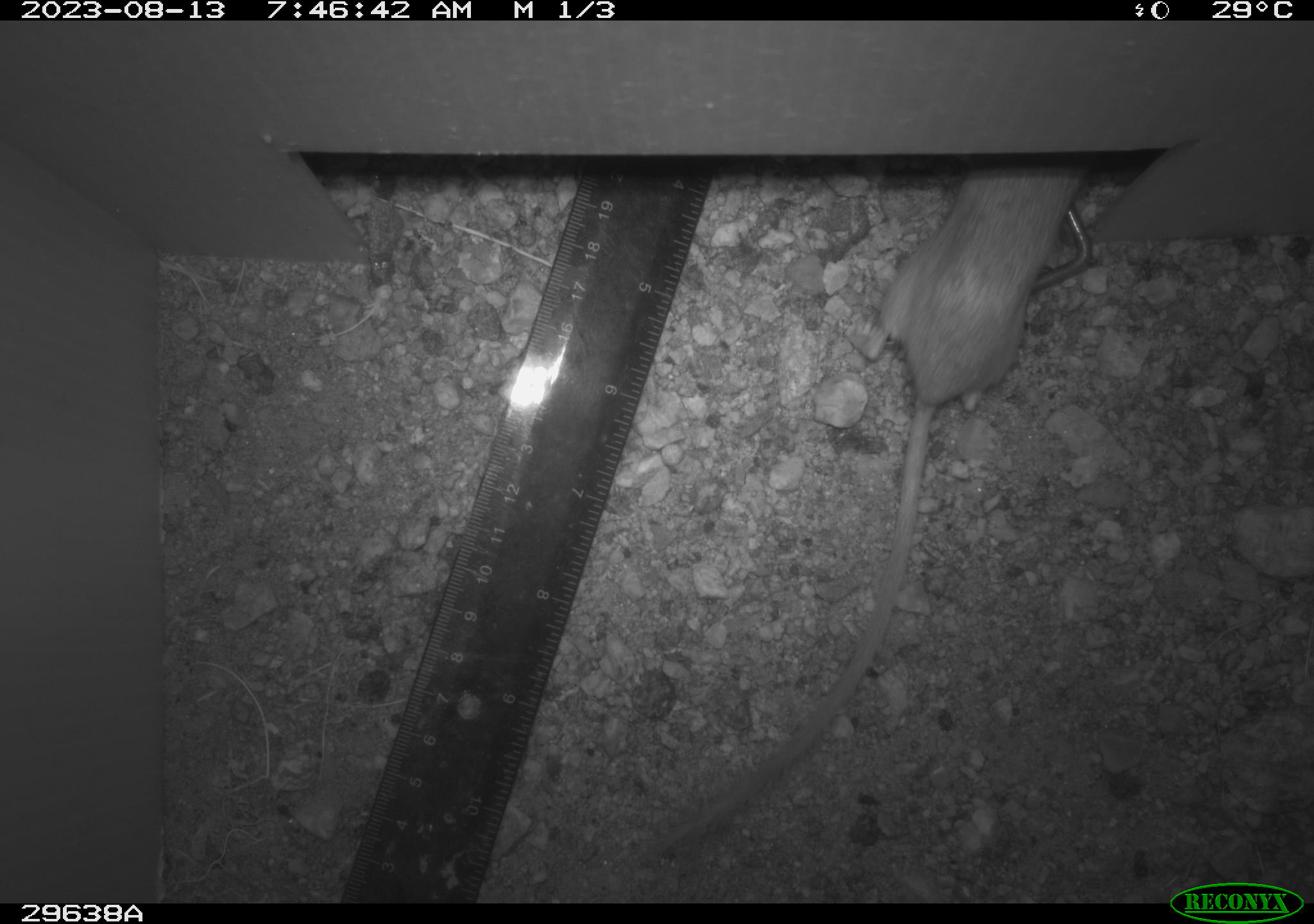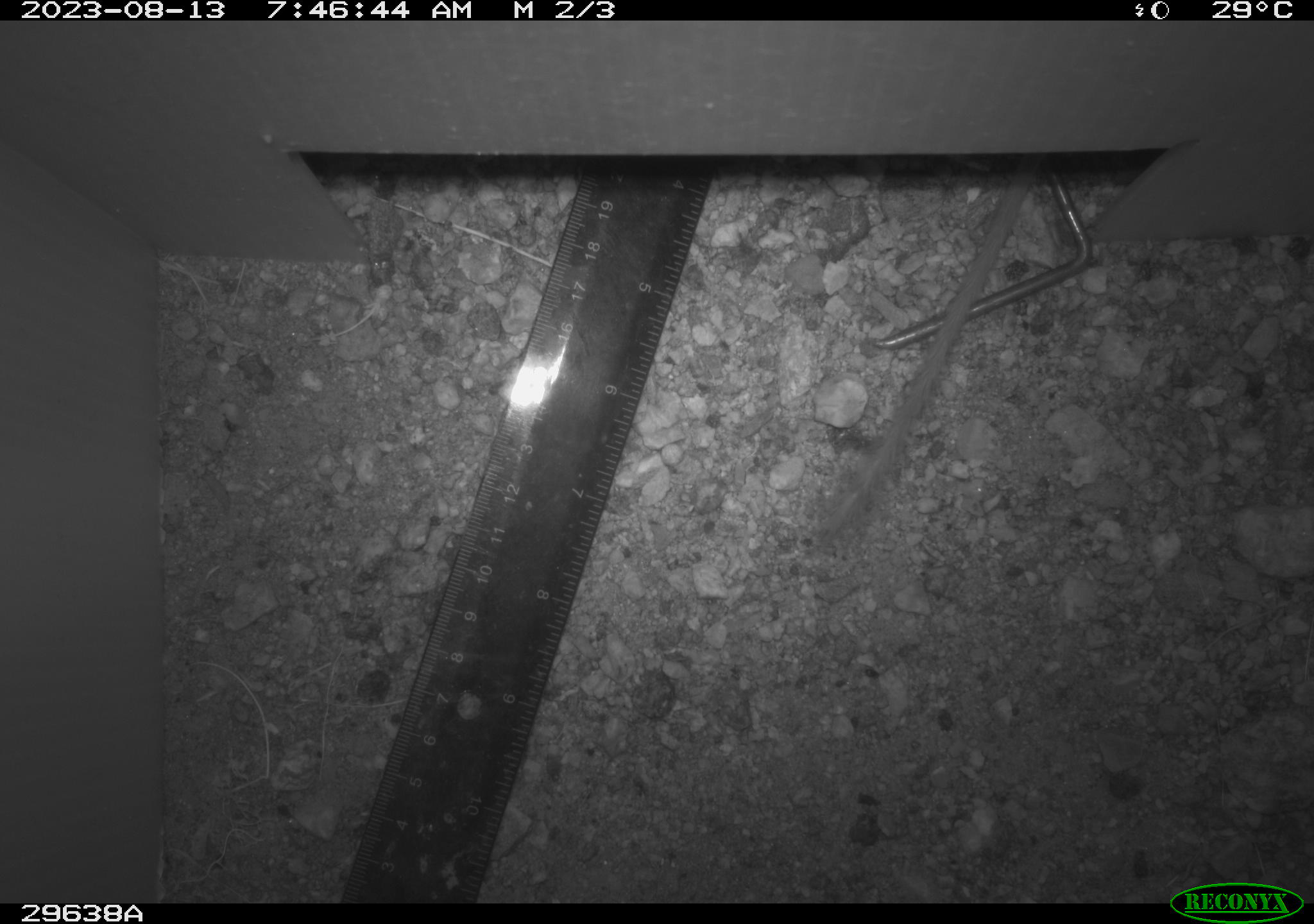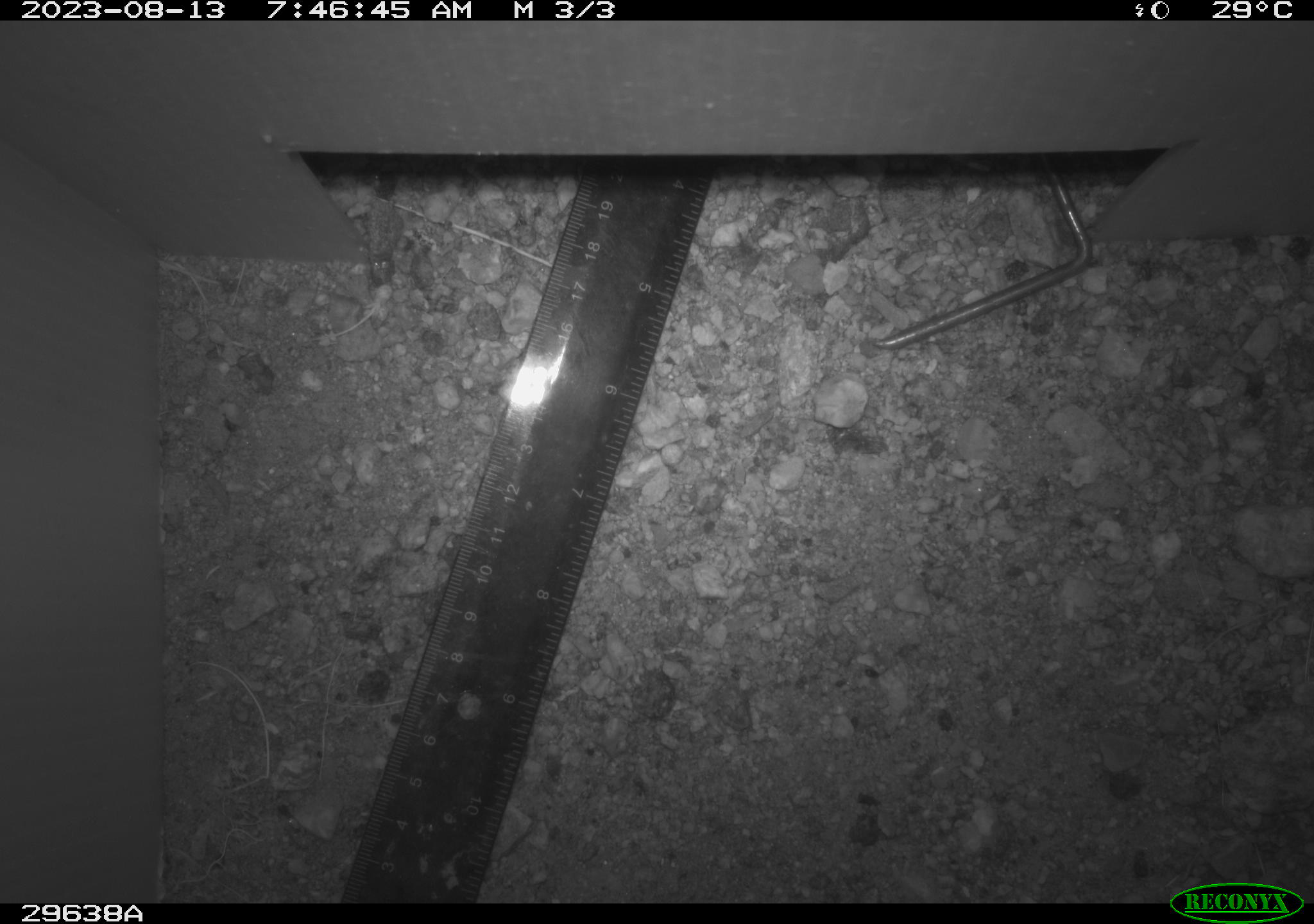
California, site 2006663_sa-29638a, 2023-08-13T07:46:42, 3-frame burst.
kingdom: Animalia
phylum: Chordata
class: Mammalia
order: Rodentia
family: Heteromyidae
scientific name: Heteromyidae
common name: kangaroo rats and pocket mice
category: heteromyidae family